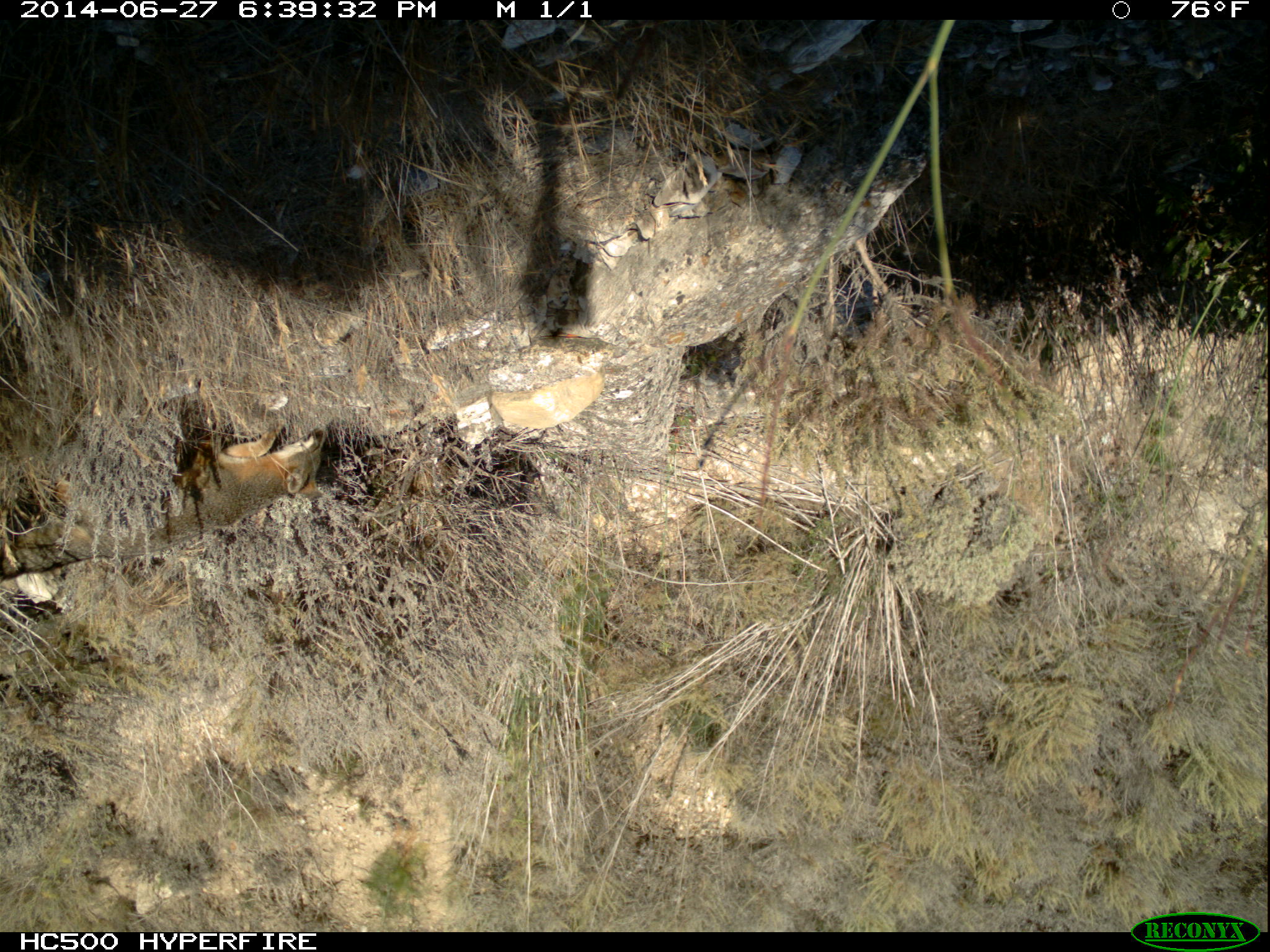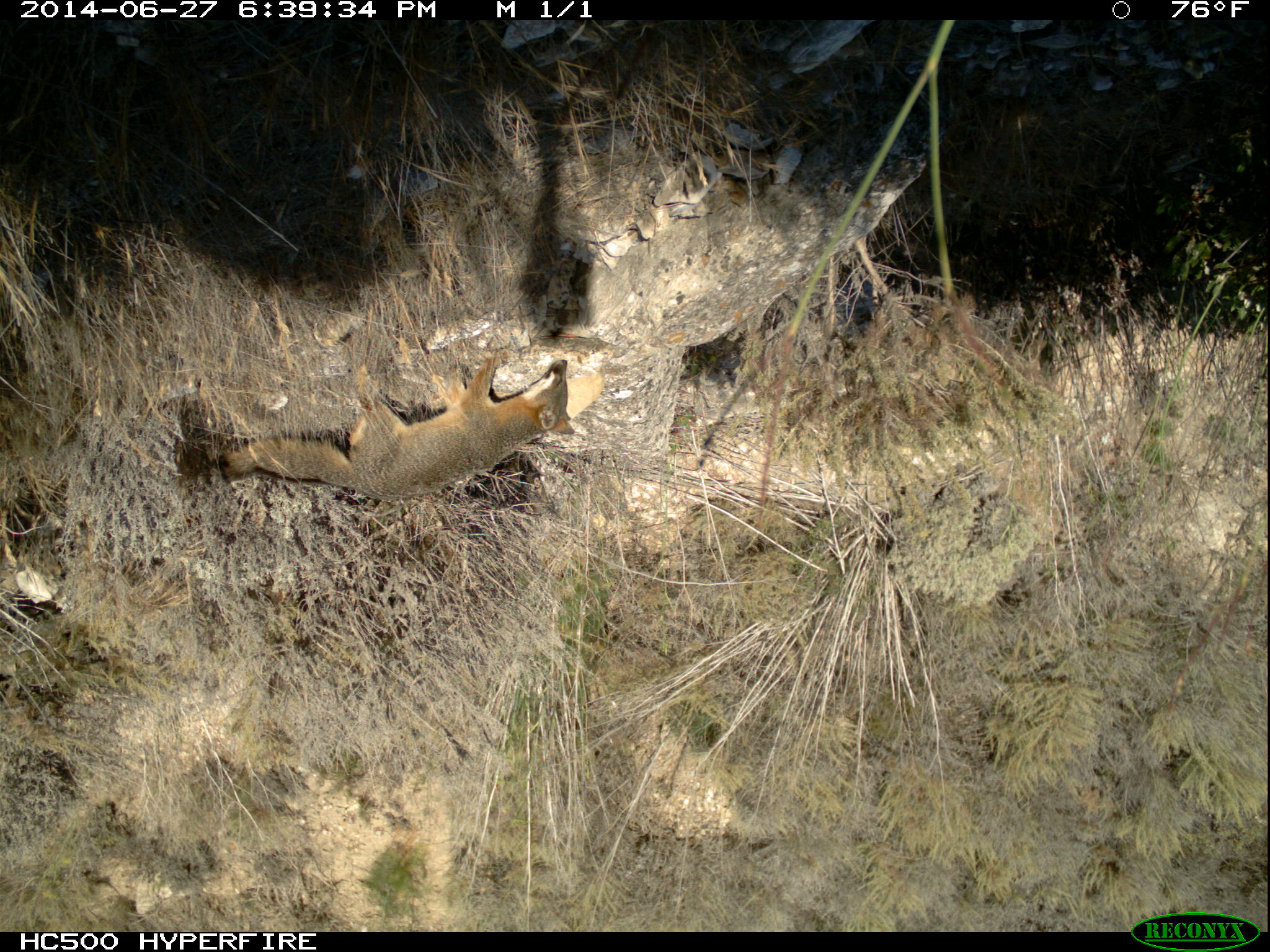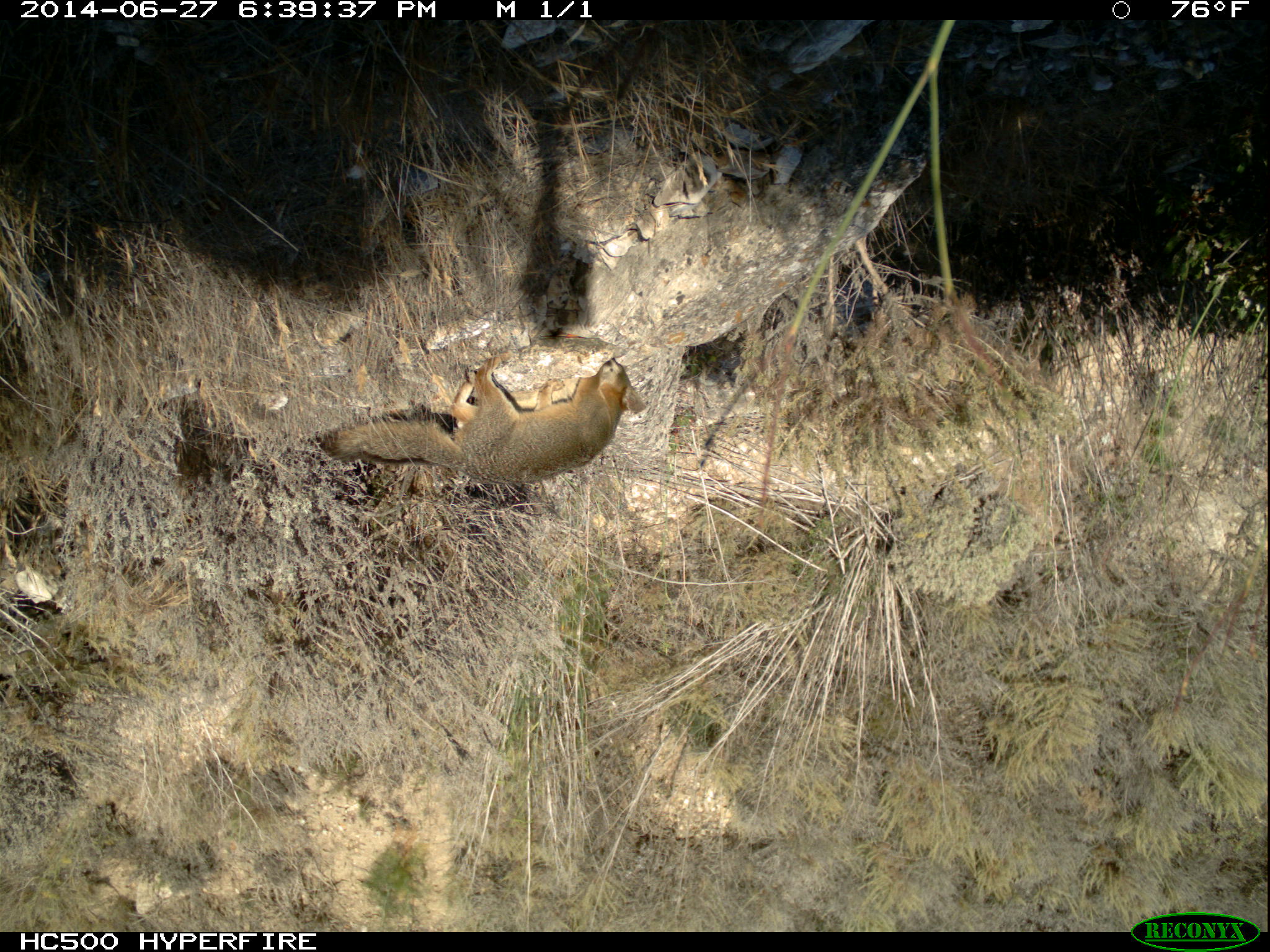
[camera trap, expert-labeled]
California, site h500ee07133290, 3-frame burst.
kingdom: Animalia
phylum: Chordata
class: Mammalia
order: Carnivora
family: Canidae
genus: Urocyon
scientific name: Urocyon littoralis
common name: island fox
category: fox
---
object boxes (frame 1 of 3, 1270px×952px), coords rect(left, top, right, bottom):
fox: rect(15, 390, 326, 557)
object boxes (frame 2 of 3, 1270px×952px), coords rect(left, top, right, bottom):
fox: rect(217, 350, 575, 501)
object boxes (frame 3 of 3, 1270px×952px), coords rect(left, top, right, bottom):
fox: rect(316, 351, 645, 483)